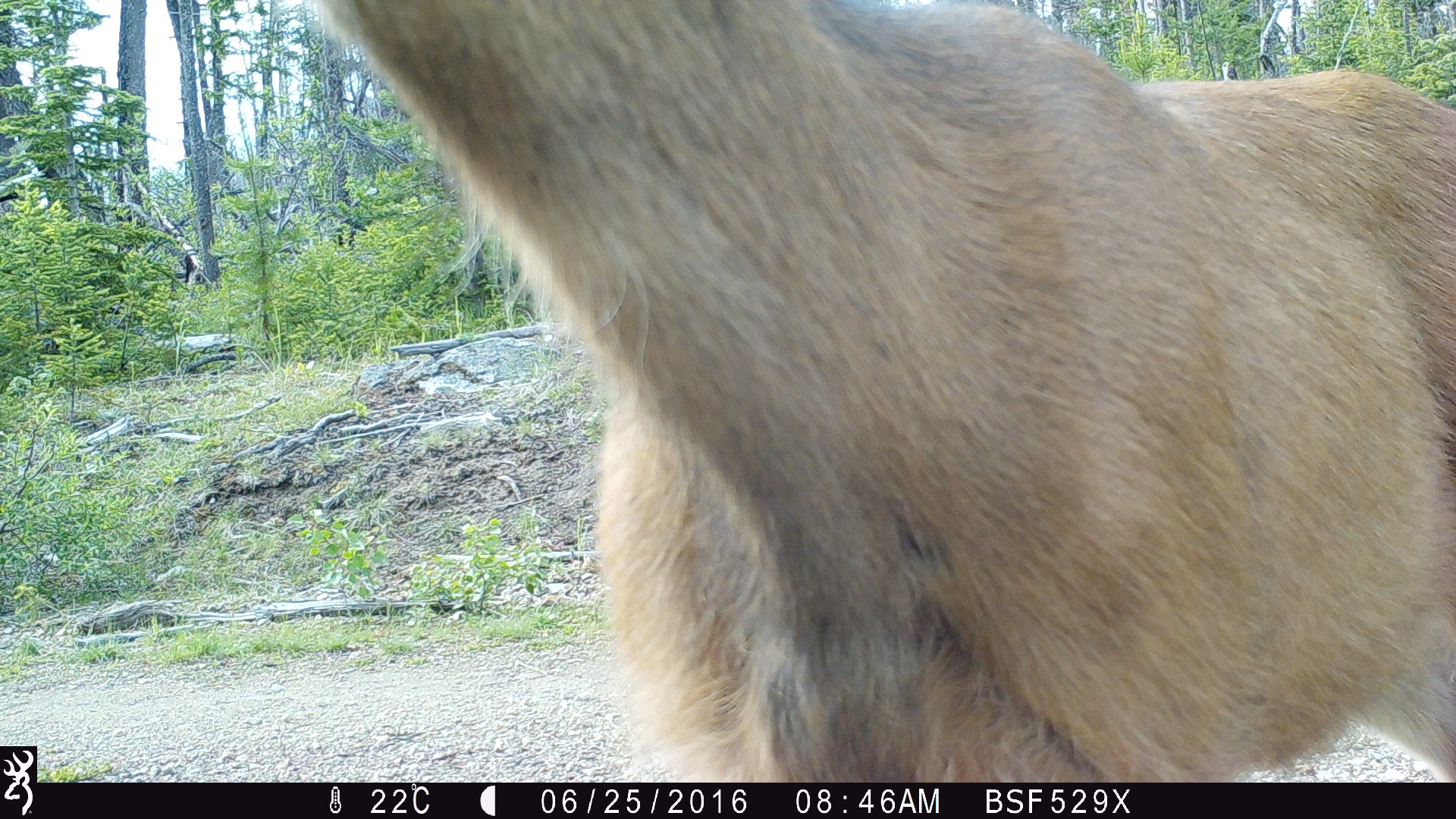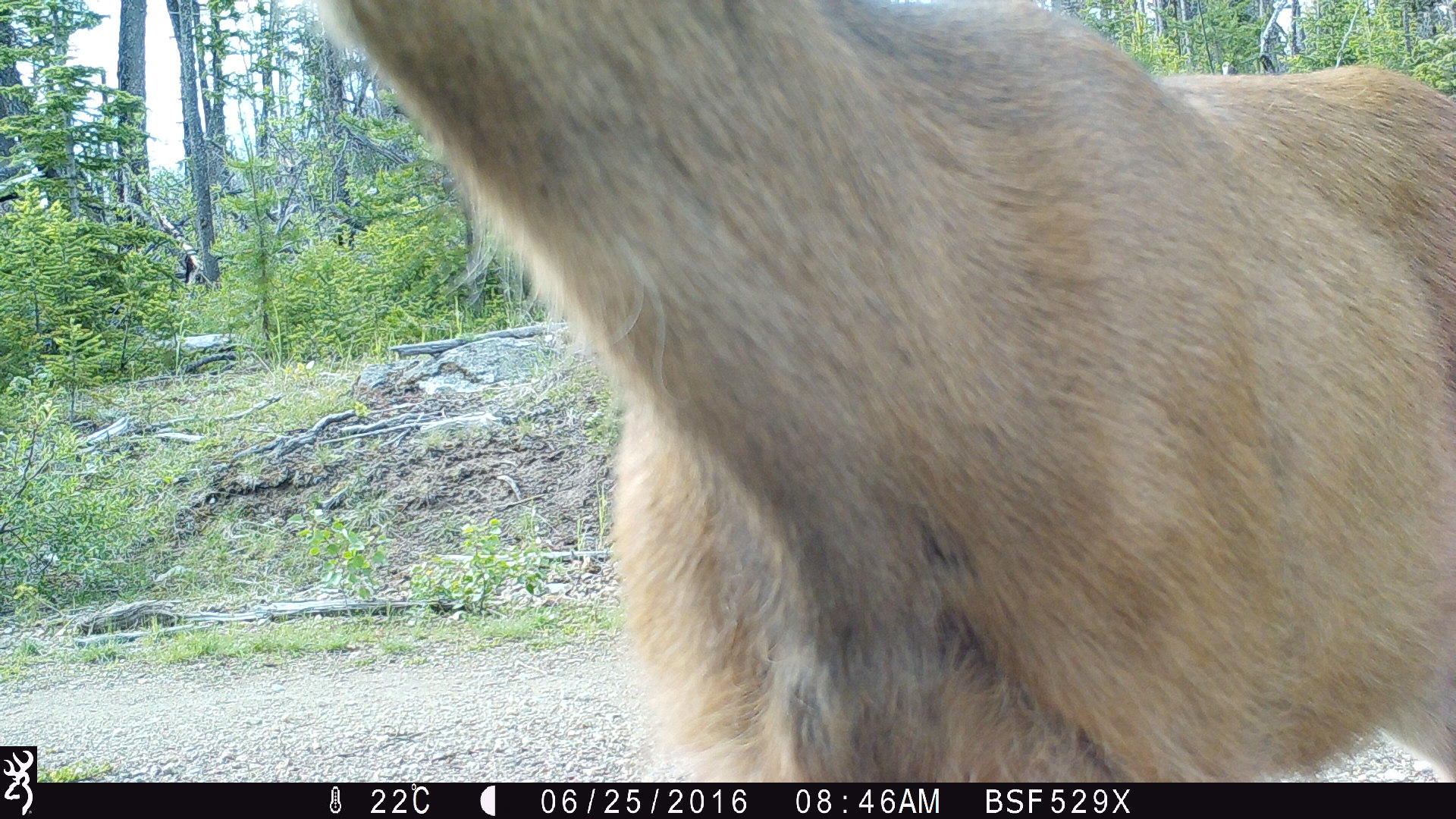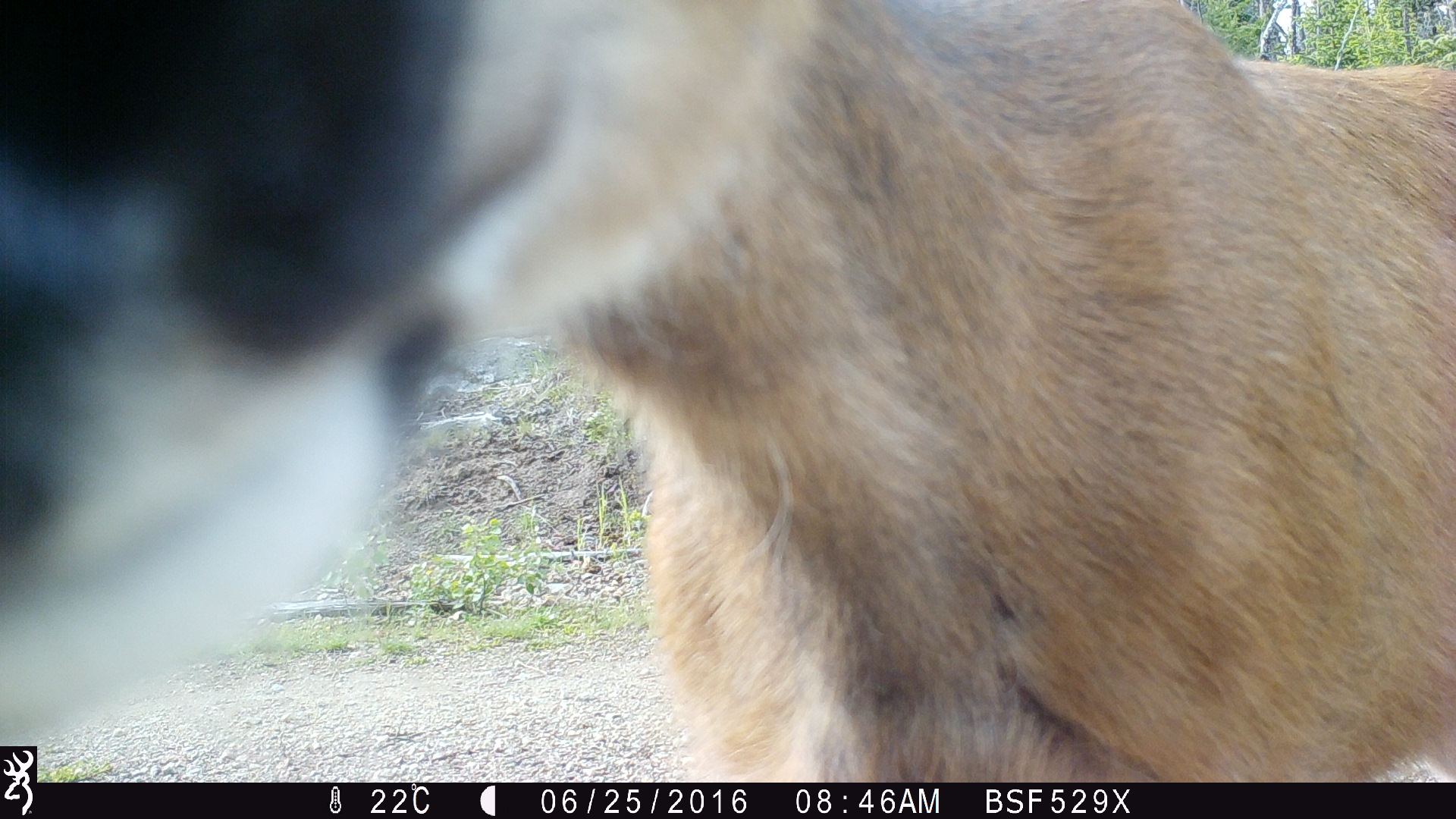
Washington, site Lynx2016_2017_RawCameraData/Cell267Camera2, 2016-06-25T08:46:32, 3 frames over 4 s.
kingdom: Animalia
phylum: Chordata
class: Mammalia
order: Artiodactyla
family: Cervidae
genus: Odocoileus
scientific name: Odocoileus hemionus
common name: mule deer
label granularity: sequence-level